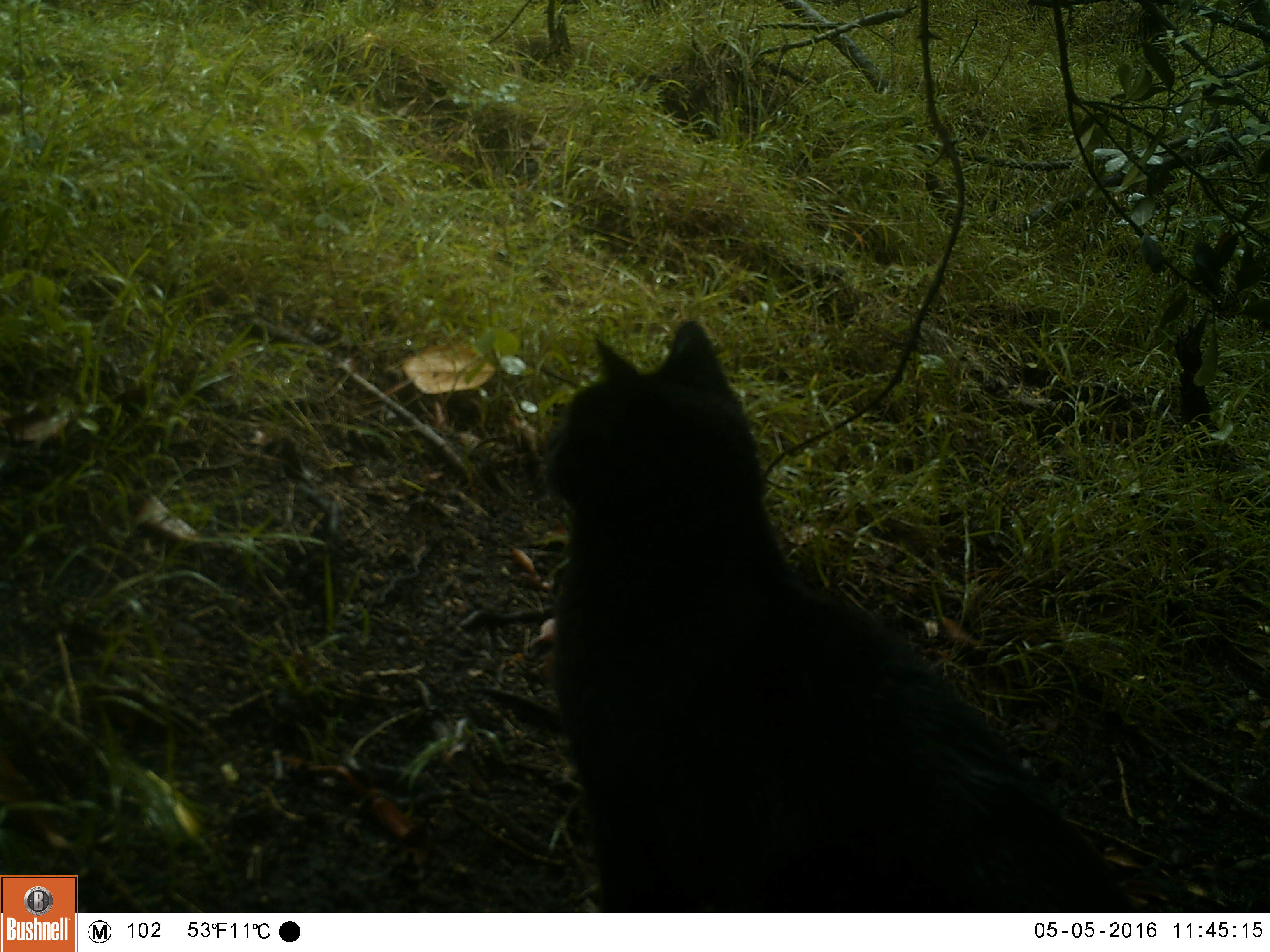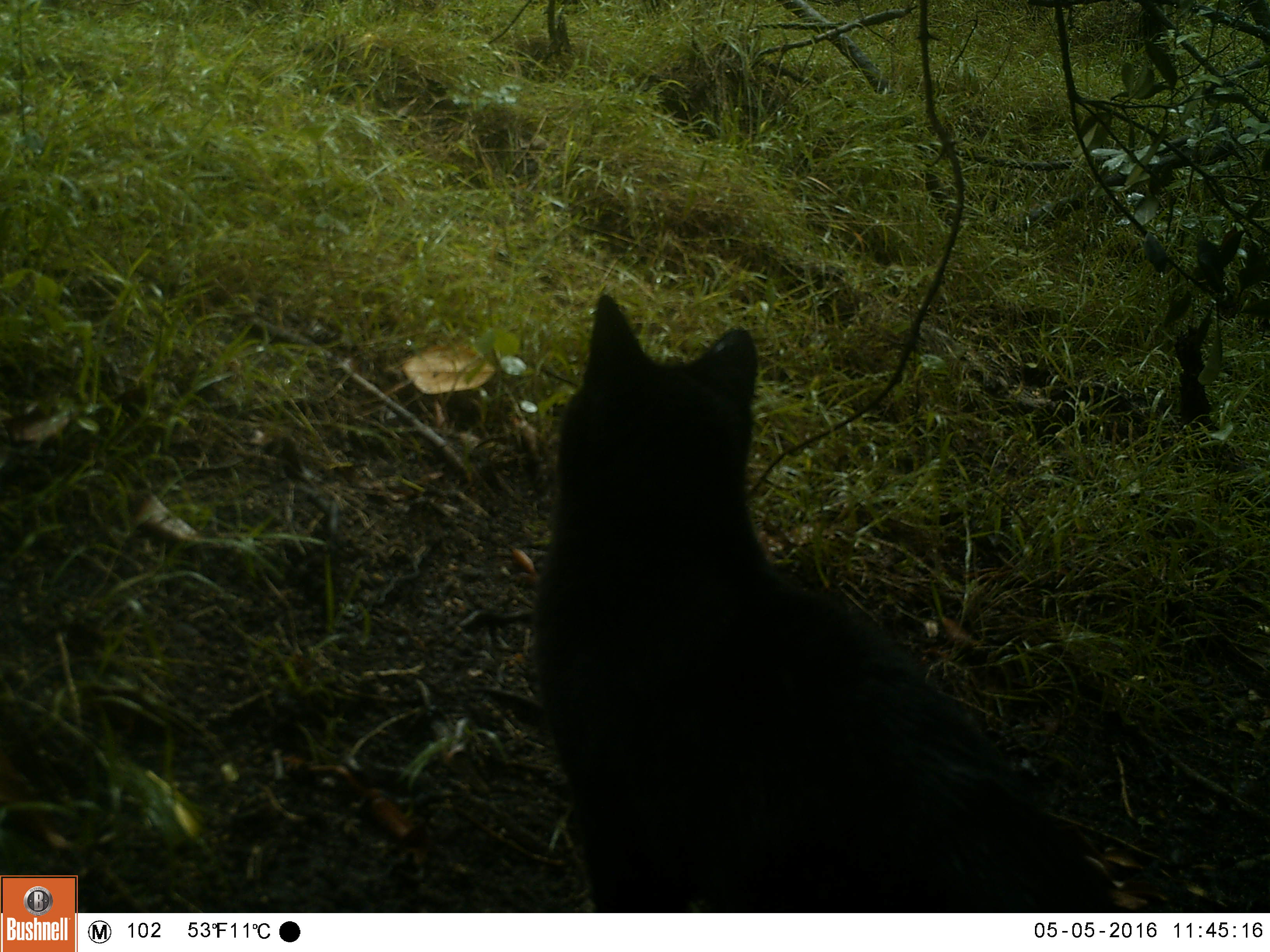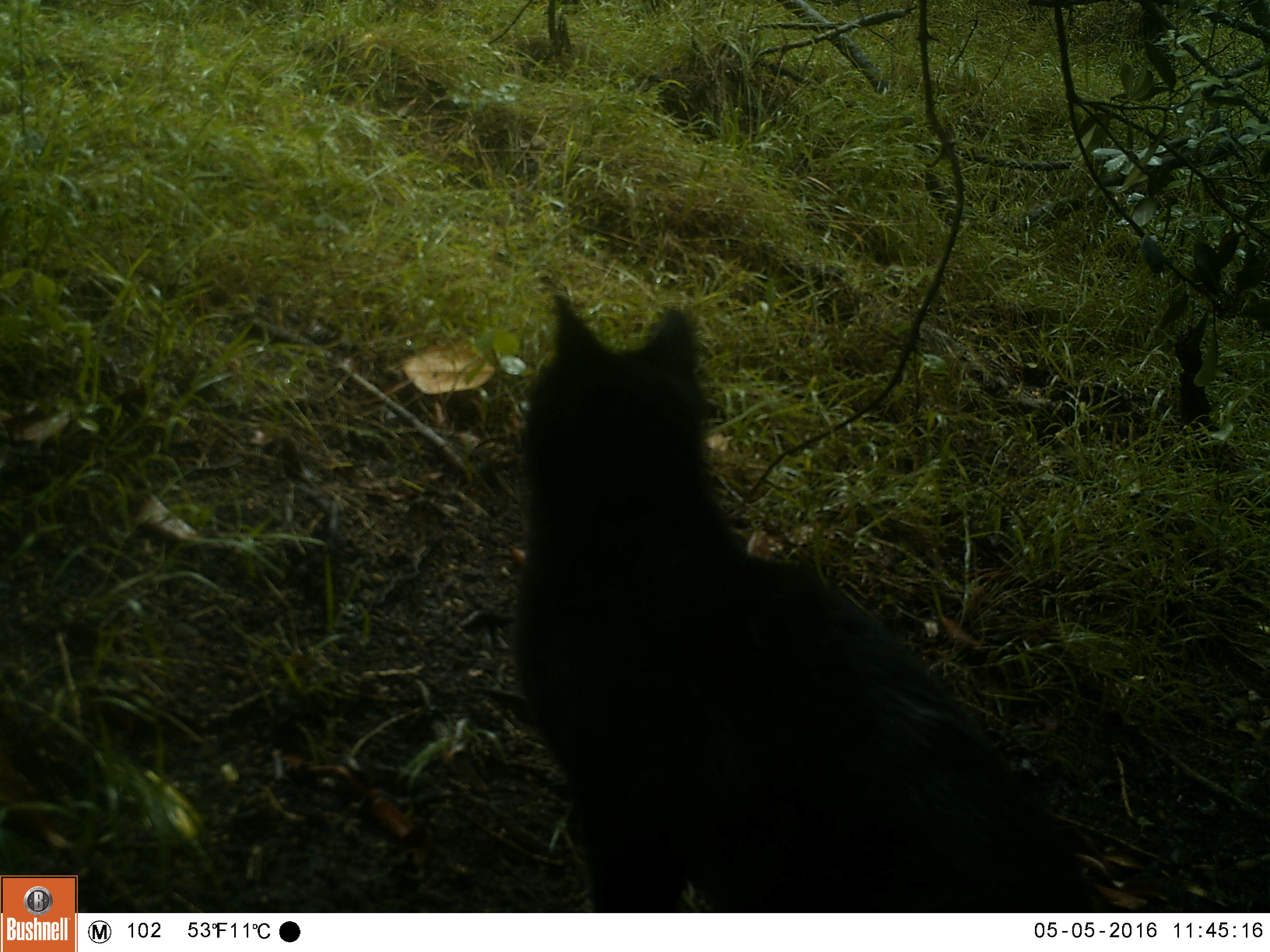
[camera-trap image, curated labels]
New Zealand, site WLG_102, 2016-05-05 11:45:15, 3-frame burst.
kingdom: Animalia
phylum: Chordata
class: Mammalia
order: Carnivora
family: Felidae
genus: Felis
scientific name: Felis catus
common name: domestic cat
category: cat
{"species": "cat (domestic cat) (Felis catus)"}